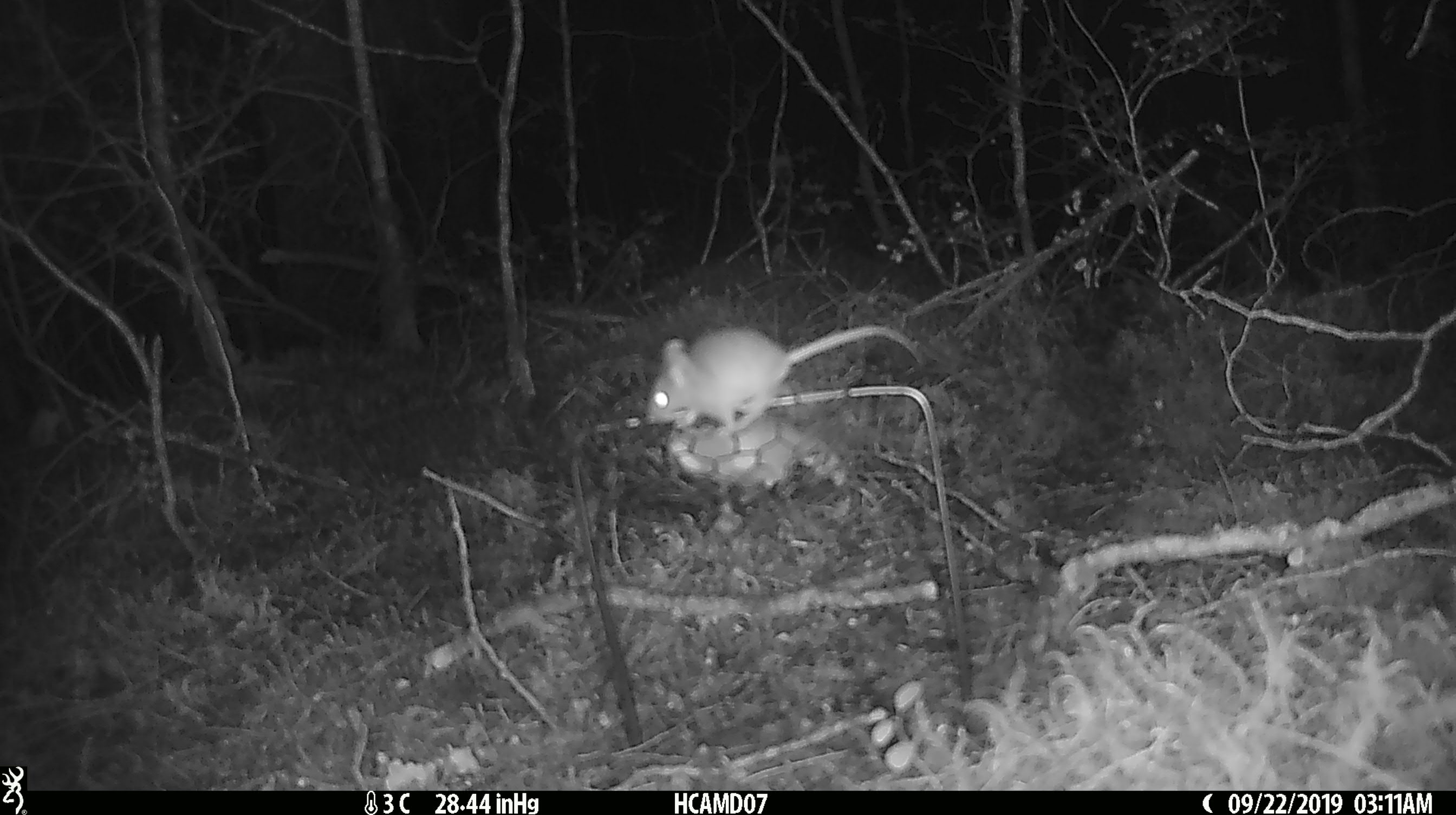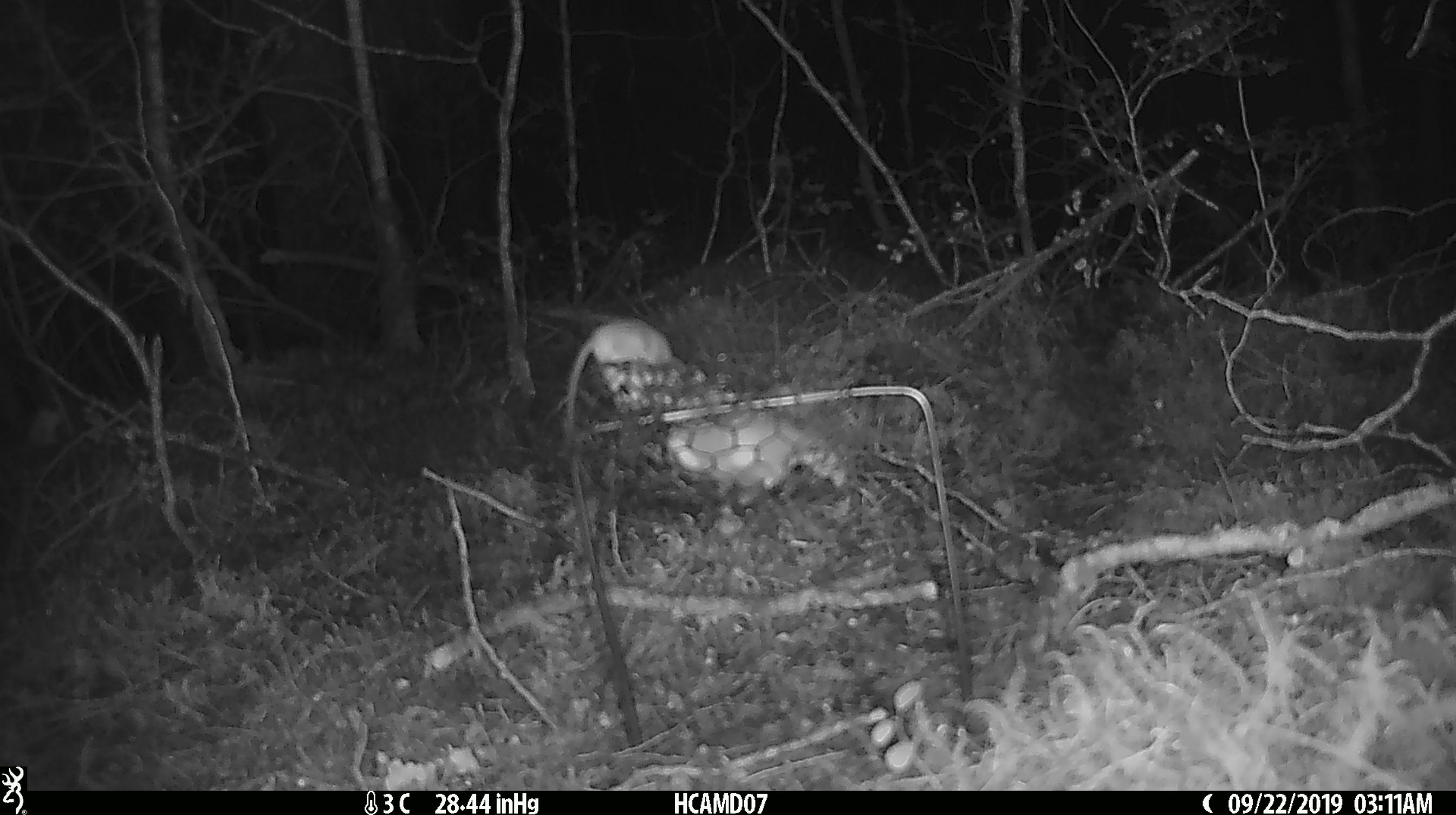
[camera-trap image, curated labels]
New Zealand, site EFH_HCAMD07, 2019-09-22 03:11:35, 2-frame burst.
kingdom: Animalia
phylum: Chordata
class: Mammalia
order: Rodentia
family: Muridae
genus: Mus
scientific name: Mus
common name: mouse